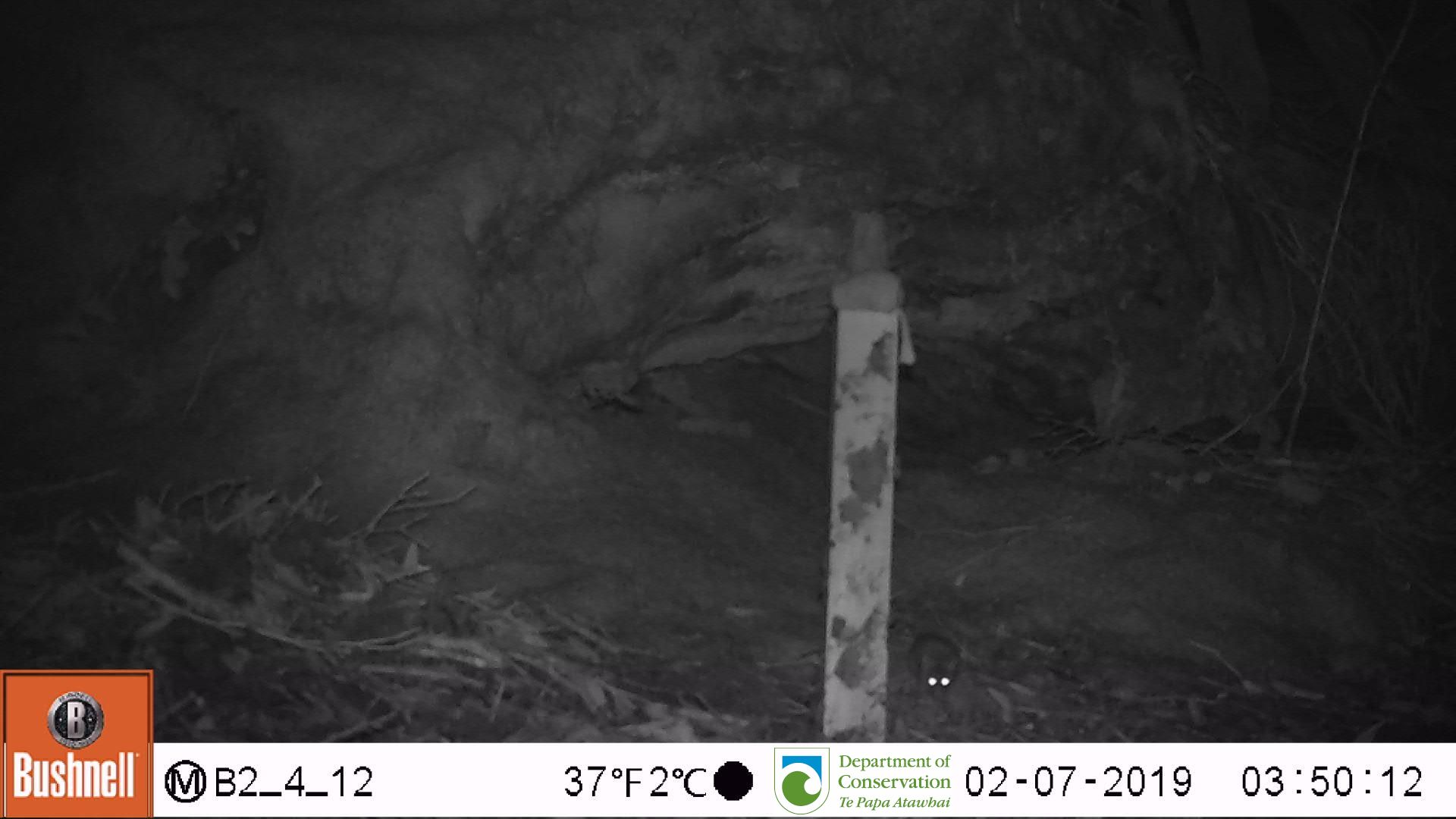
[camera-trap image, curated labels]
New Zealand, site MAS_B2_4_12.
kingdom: Animalia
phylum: Chordata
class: Mammalia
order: Rodentia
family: Muridae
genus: Mus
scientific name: Mus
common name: mouse